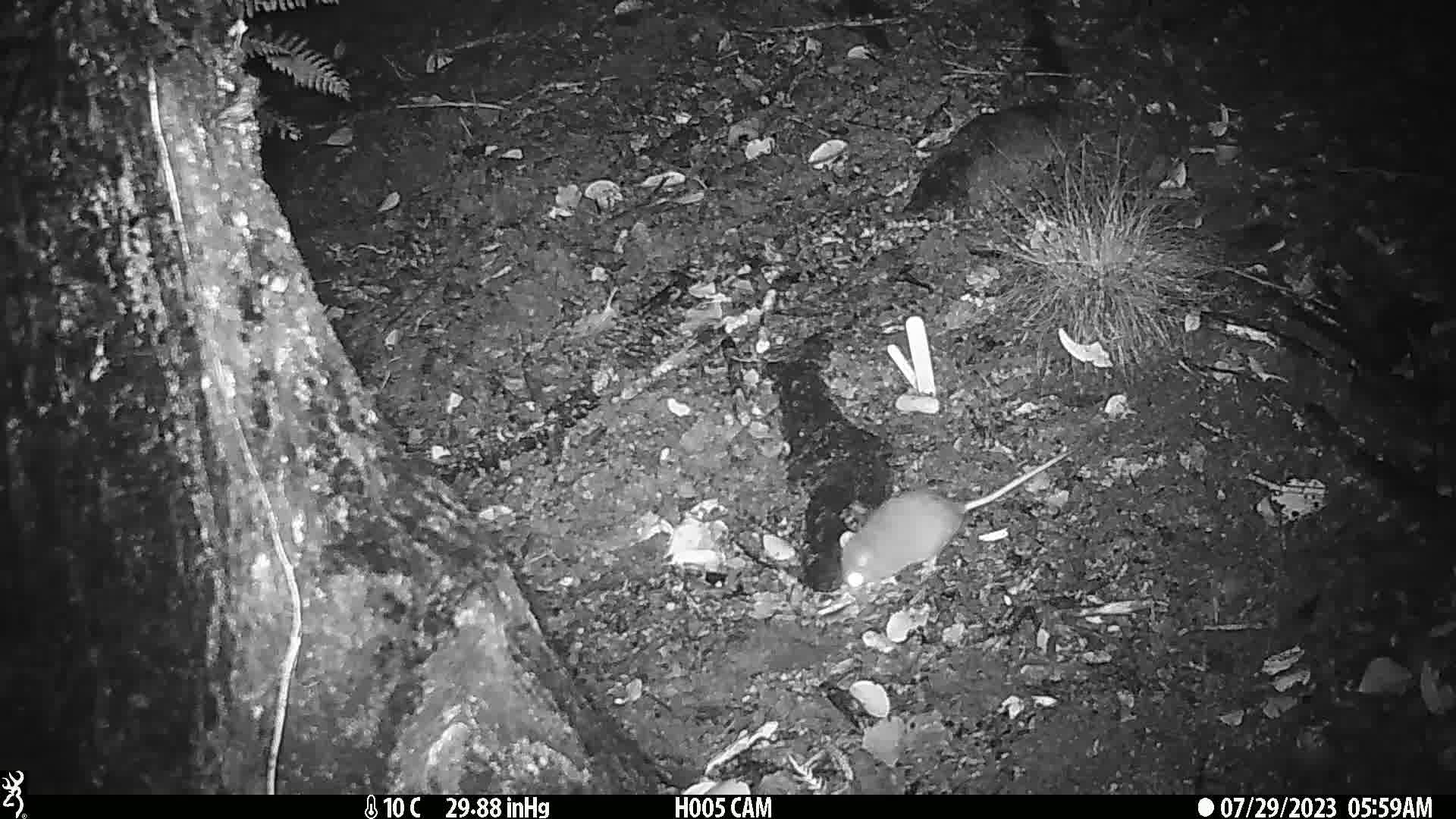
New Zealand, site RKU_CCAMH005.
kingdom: Animalia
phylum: Chordata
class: Mammalia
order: Rodentia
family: Muridae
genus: Rattus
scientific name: Rattus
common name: rat